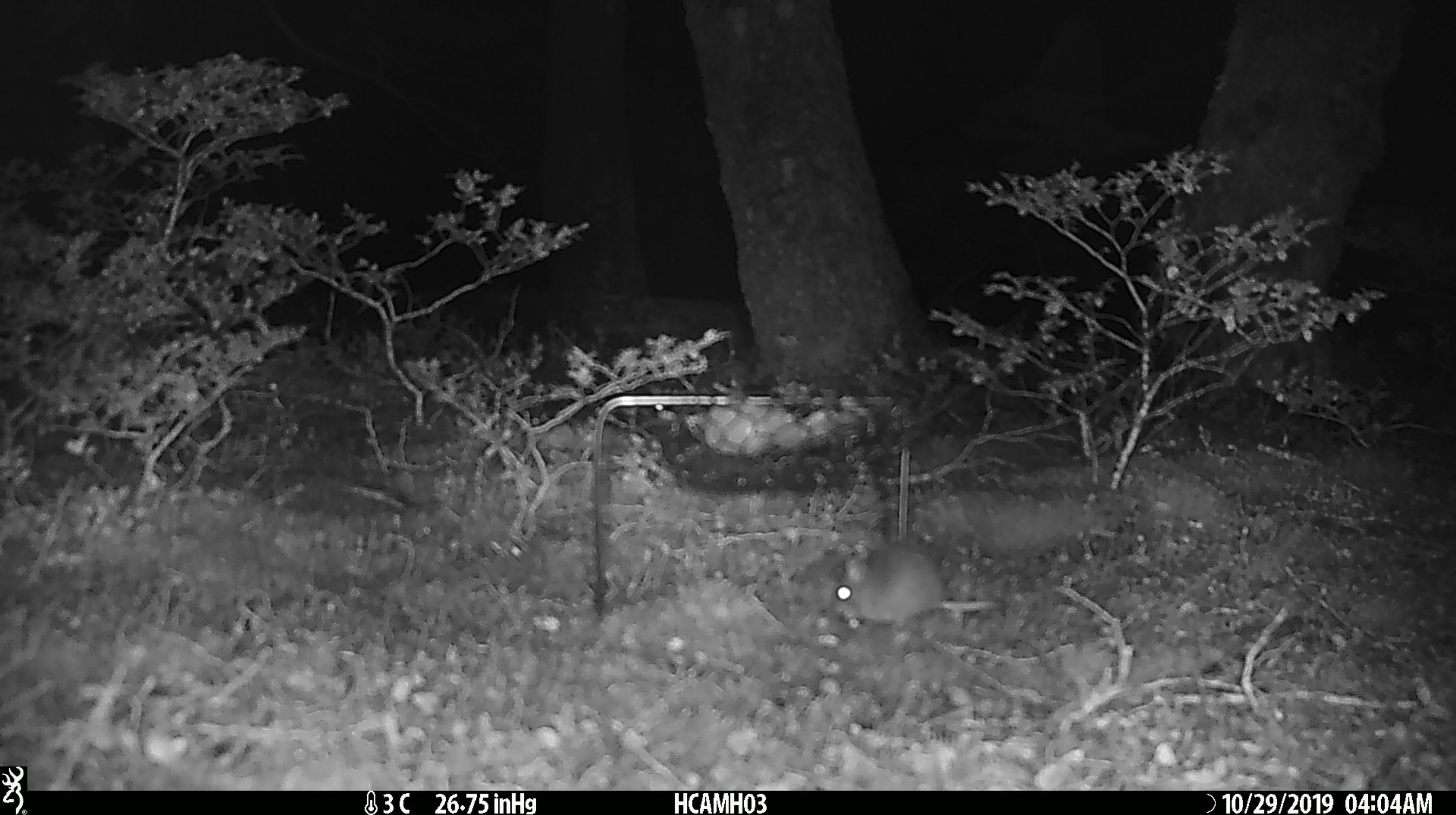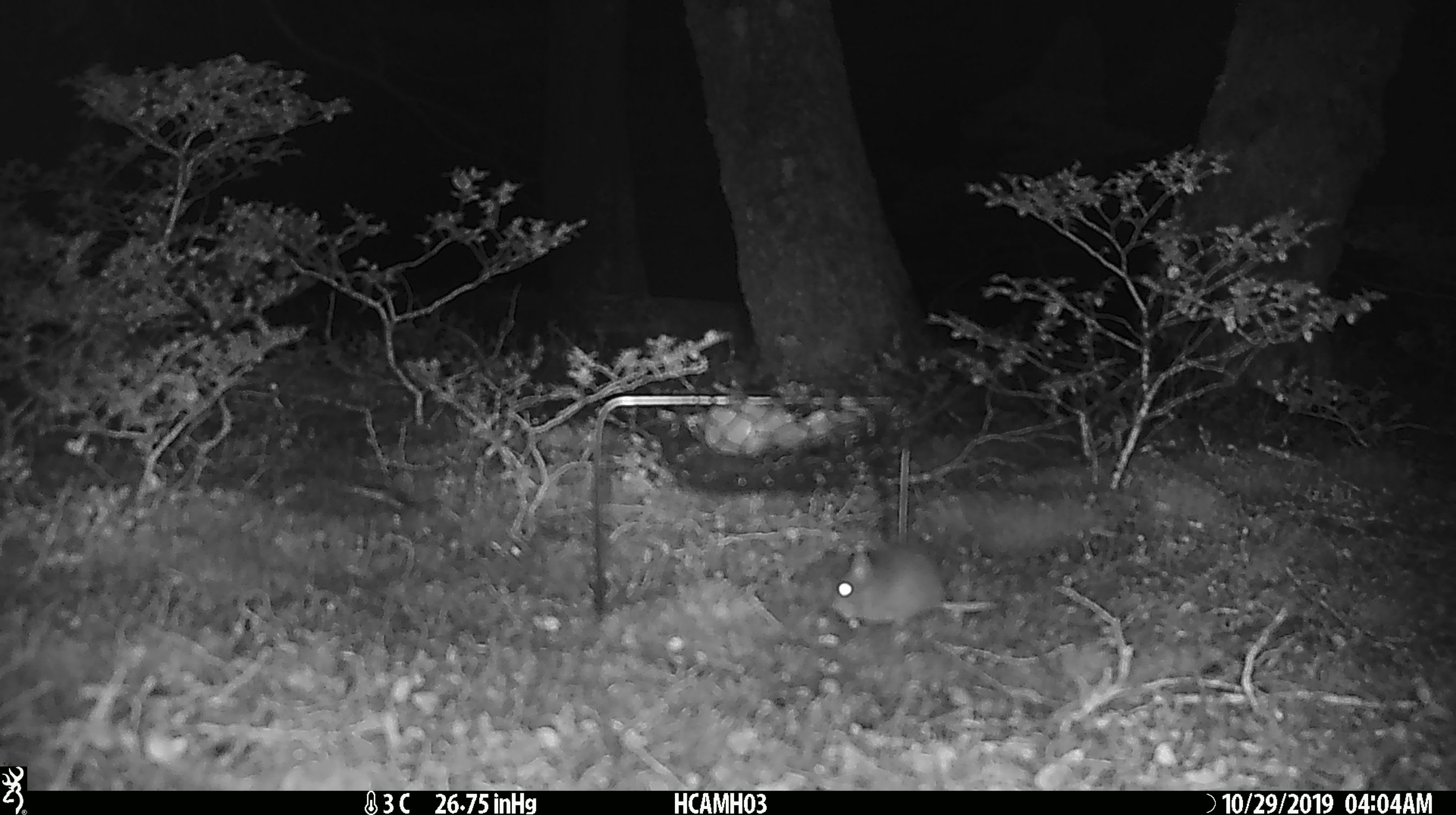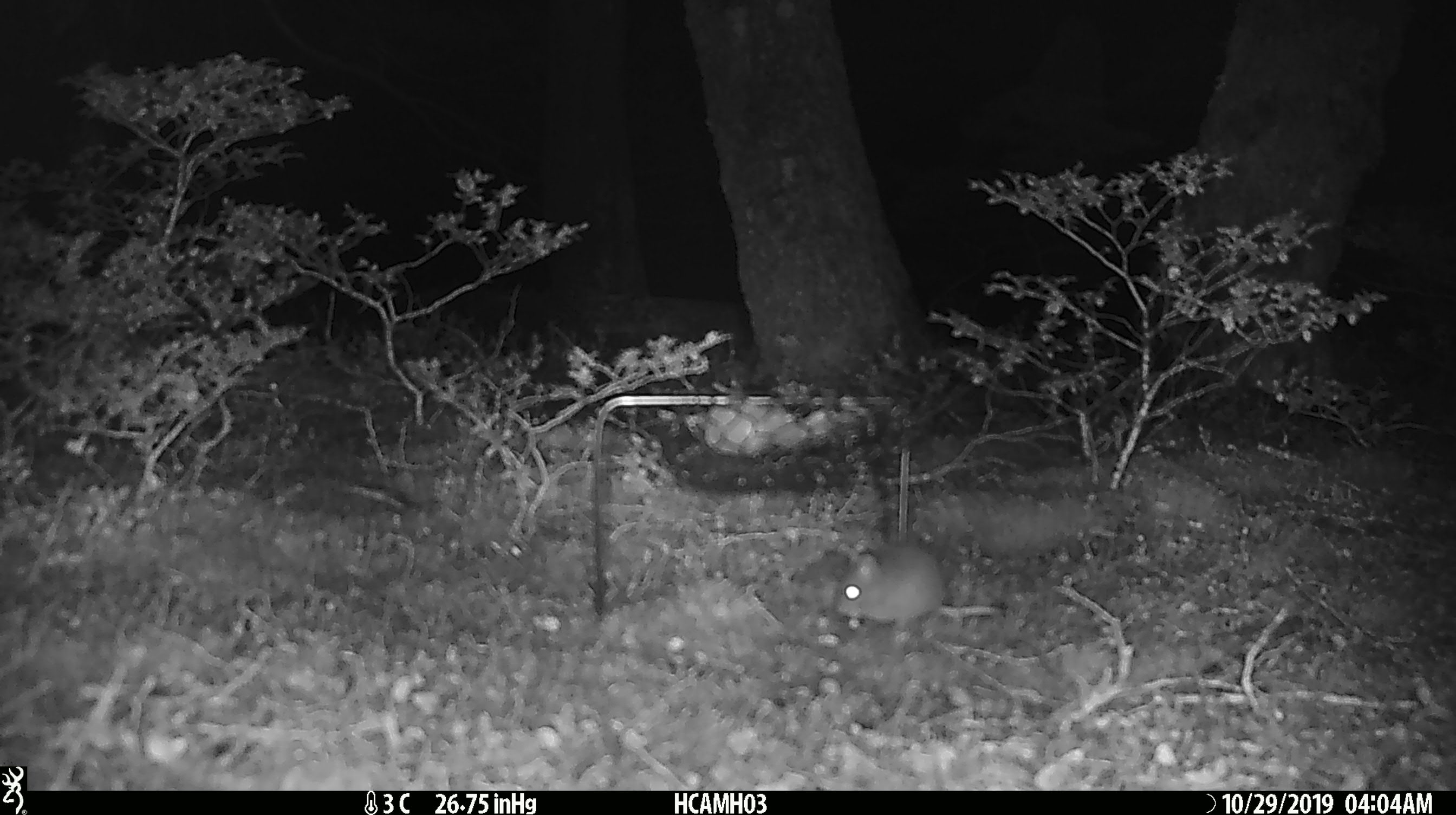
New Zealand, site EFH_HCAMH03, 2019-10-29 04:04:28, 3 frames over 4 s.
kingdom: Animalia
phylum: Chordata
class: Mammalia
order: Rodentia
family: Muridae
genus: Mus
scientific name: Mus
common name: mouse